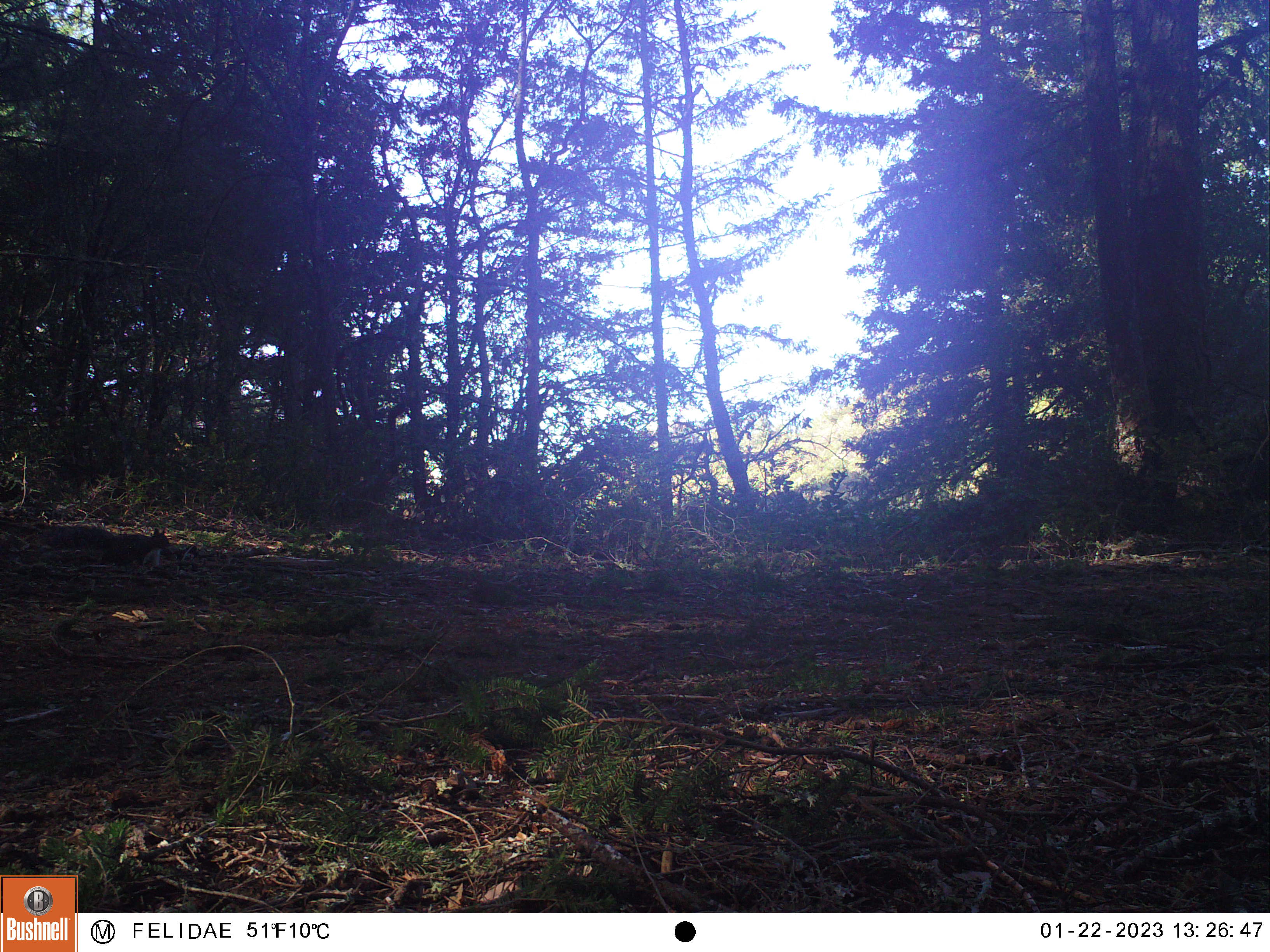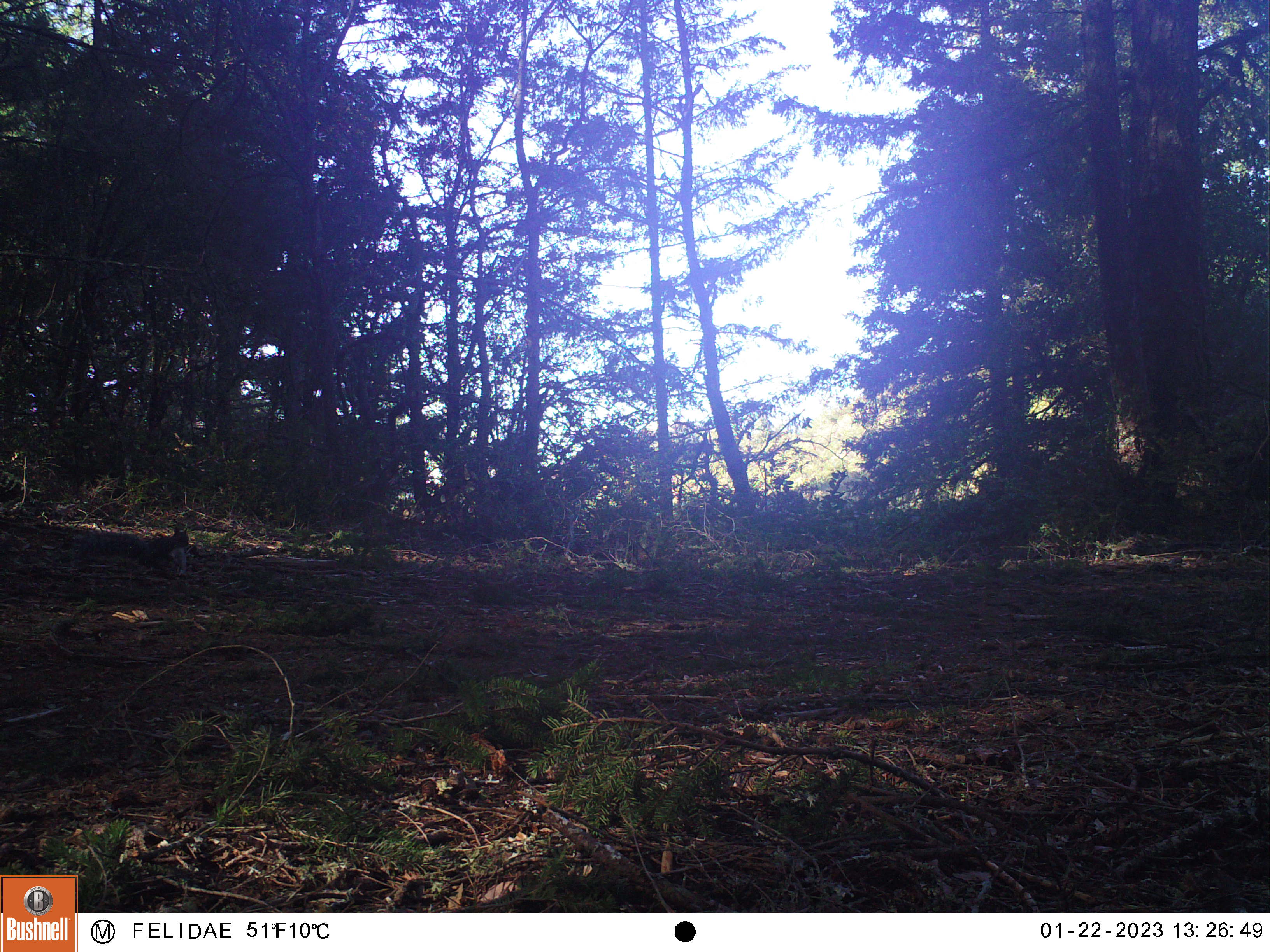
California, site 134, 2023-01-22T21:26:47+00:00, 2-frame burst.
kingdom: Animalia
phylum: Chordata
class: Mammalia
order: Rodentia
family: Sciuridae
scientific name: Sciuridae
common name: squirrel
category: unknown squirrel